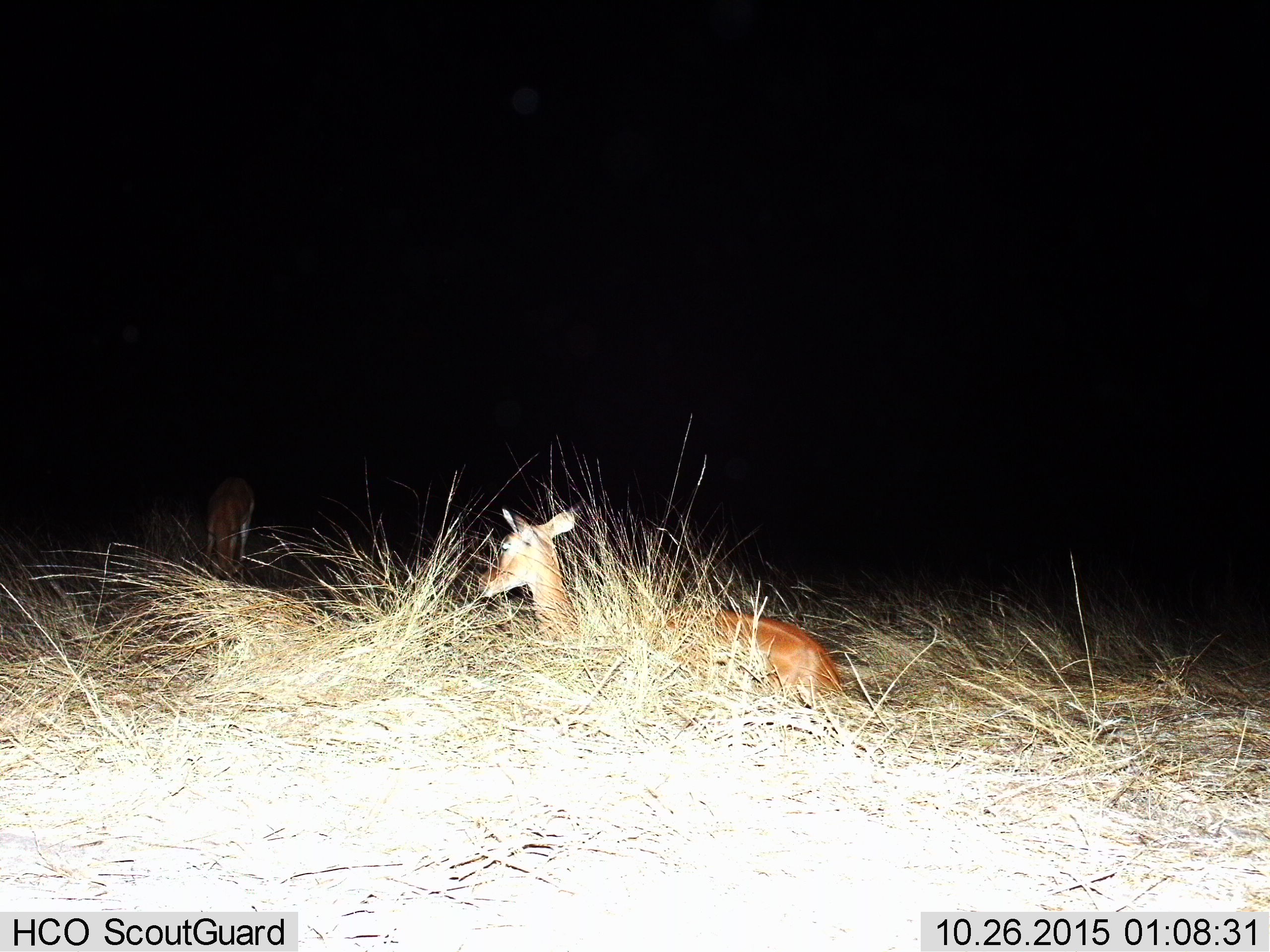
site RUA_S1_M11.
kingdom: Animalia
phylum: Chordata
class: Mammalia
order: Artiodactyla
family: Bovidae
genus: Aepyceros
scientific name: Aepyceros melampus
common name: impala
Impala (Aepyceros melampus), count 2. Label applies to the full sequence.